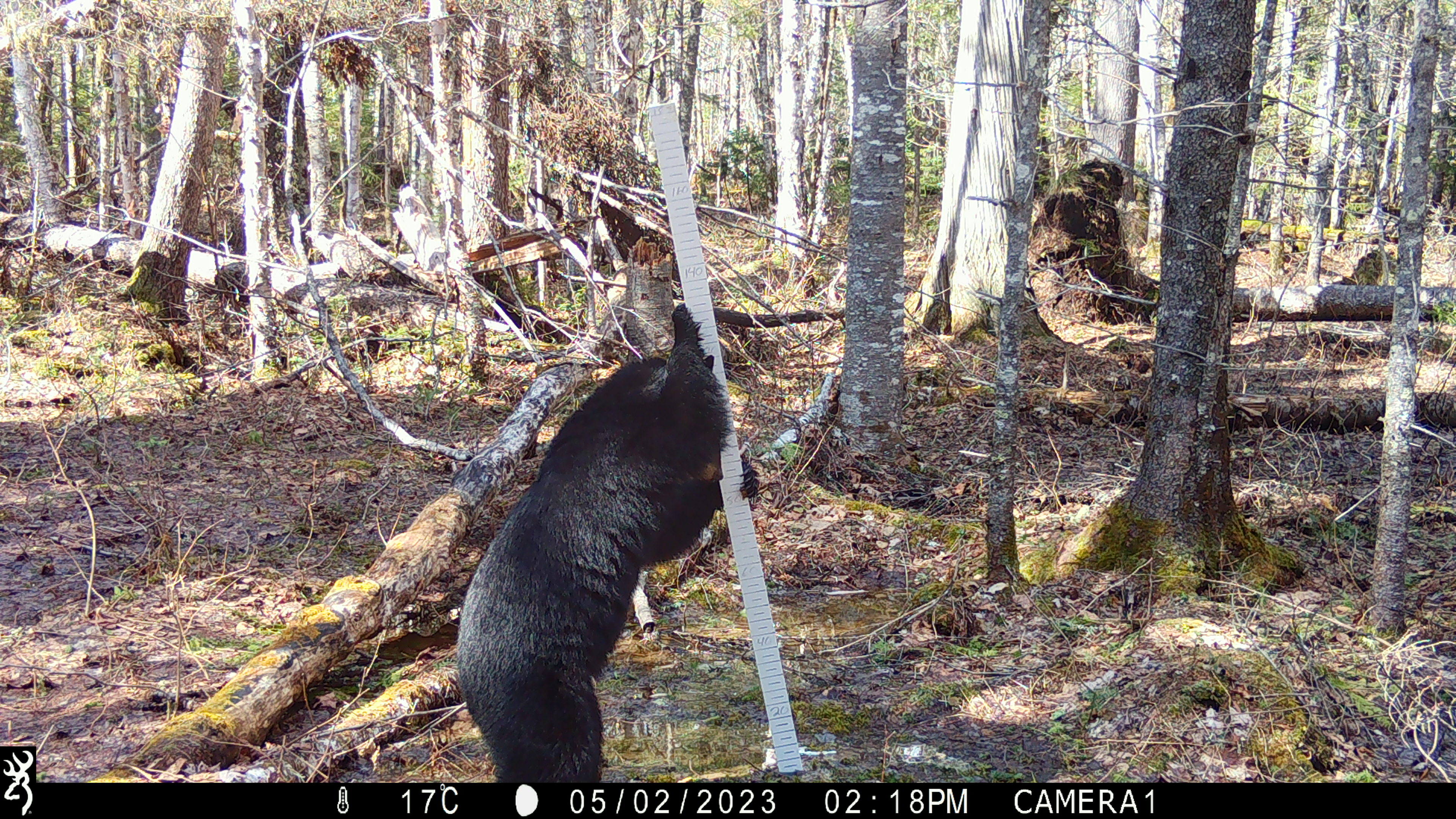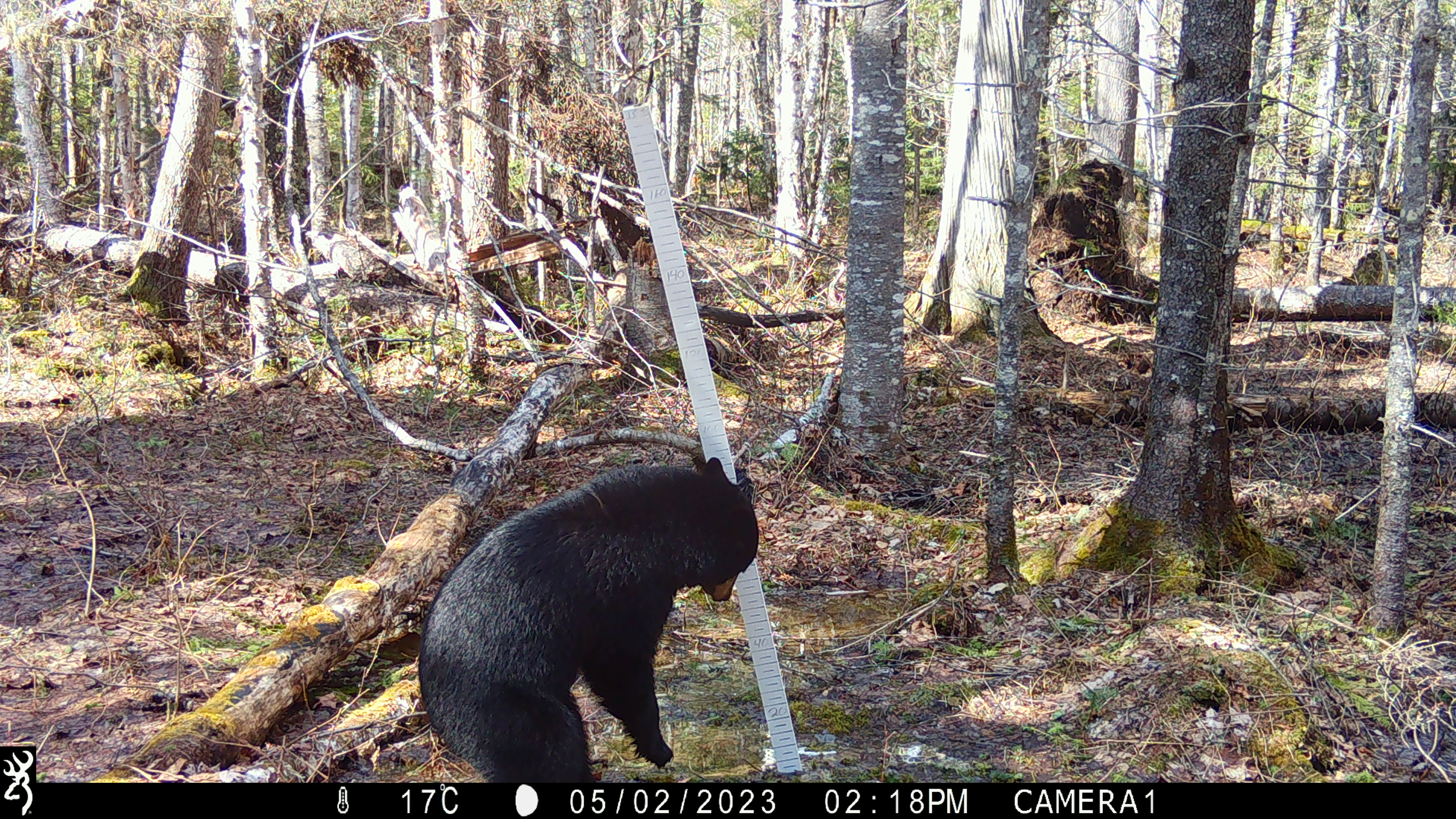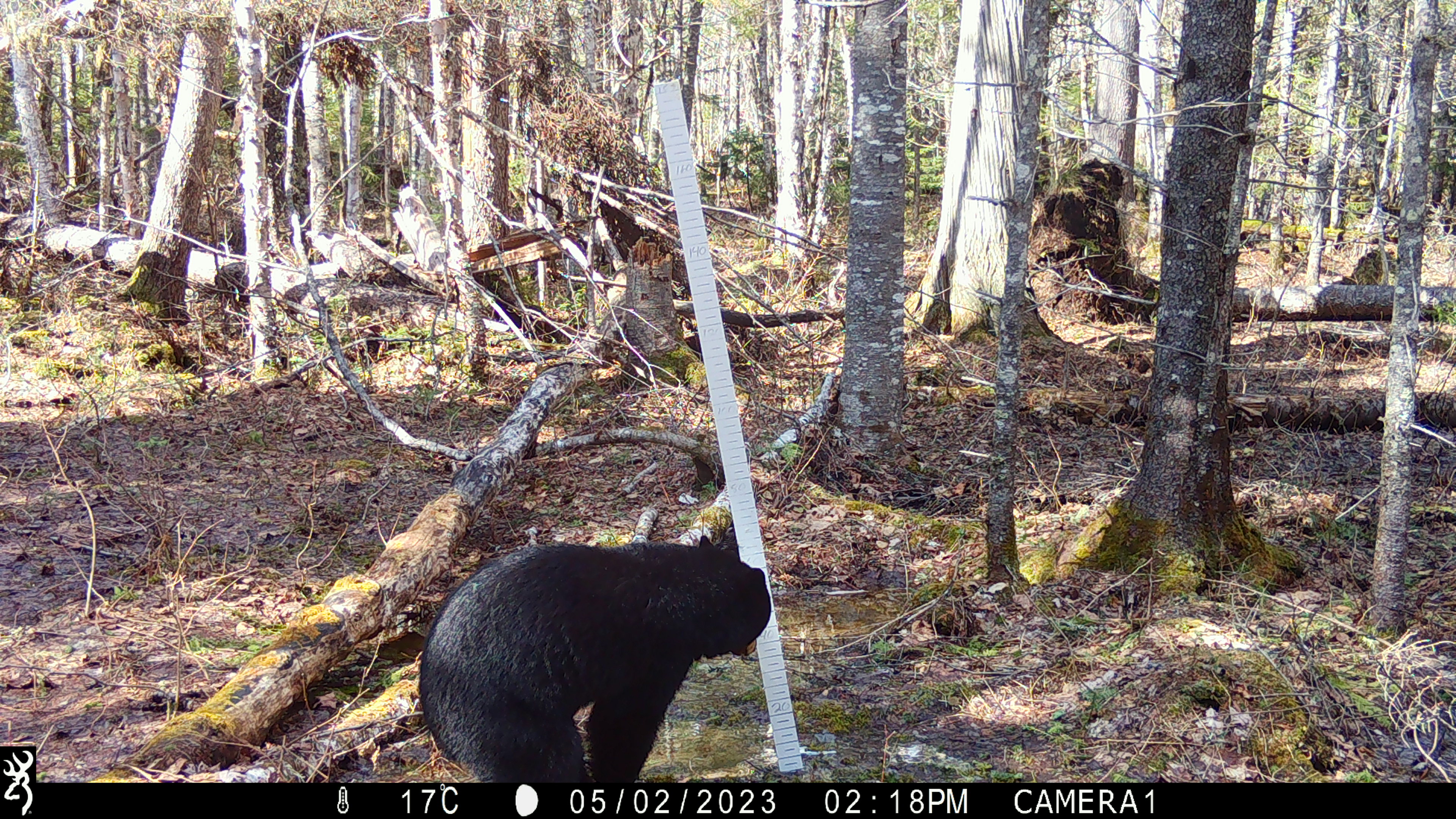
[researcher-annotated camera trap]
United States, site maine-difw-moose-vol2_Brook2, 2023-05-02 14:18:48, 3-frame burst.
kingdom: Animalia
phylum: Chordata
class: Mammalia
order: Carnivora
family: Ursidae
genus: Ursus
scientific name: Ursus americanus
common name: black bear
Black bear (Ursus americanus).